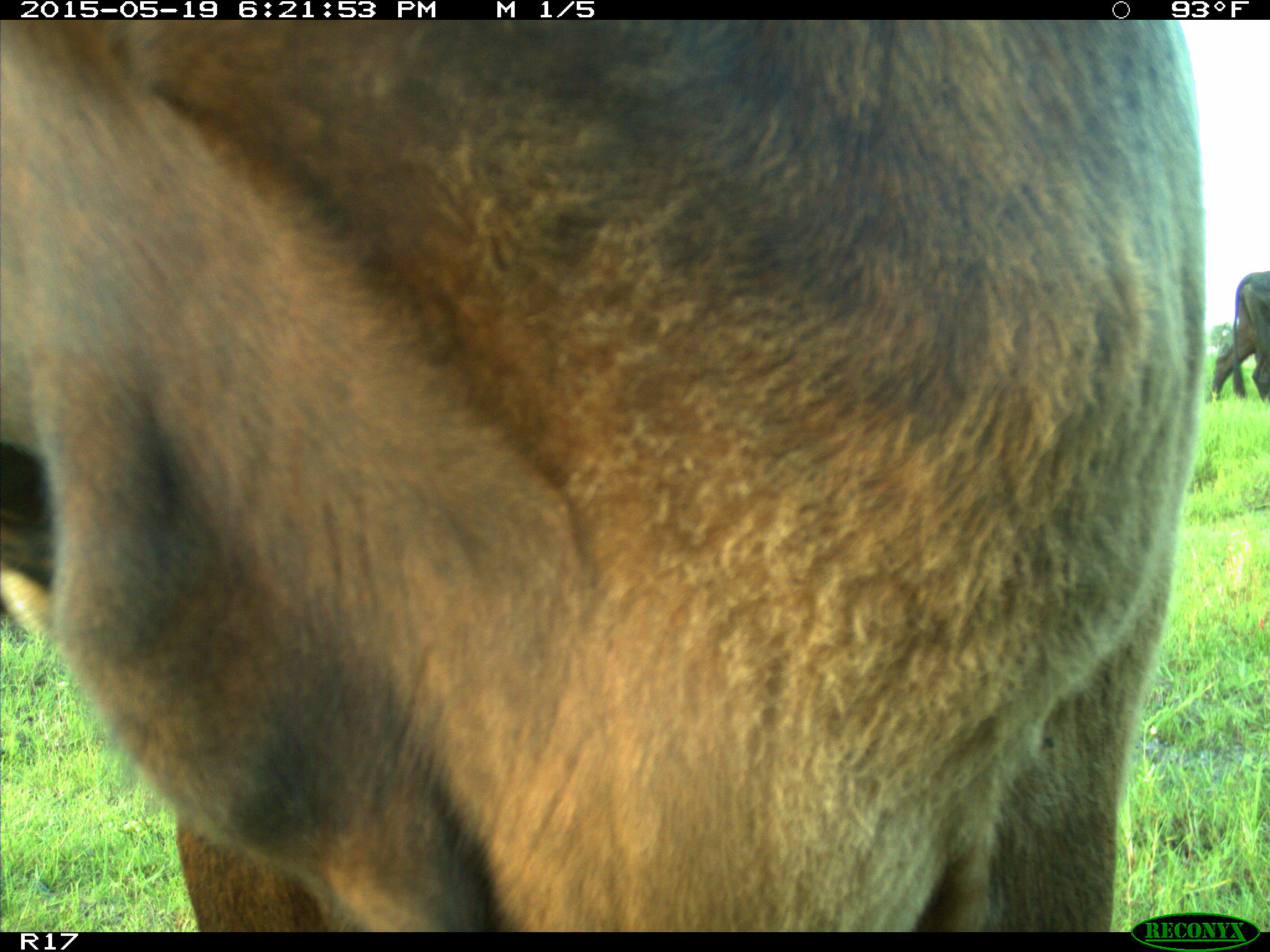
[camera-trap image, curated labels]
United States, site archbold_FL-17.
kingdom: Animalia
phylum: Chordata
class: Mammalia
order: Artiodactyla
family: Bovidae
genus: Bos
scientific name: Bos taurus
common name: domestic cow